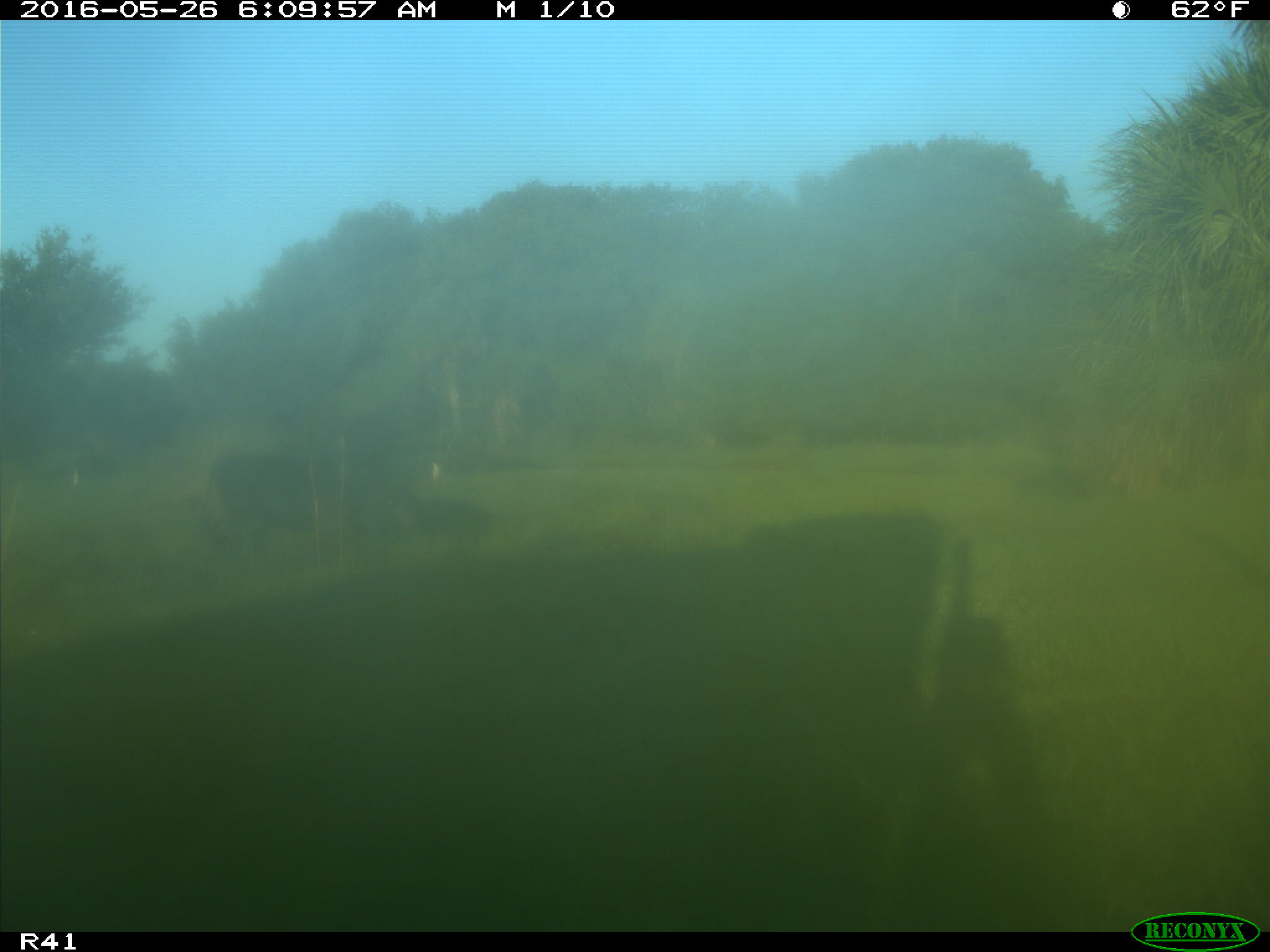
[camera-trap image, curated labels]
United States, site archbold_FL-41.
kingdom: Animalia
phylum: Chordata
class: Mammalia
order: Artiodactyla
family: Bovidae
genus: Bos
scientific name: Bos taurus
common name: domestic cow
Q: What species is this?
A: Bos taurus (domestic cow).